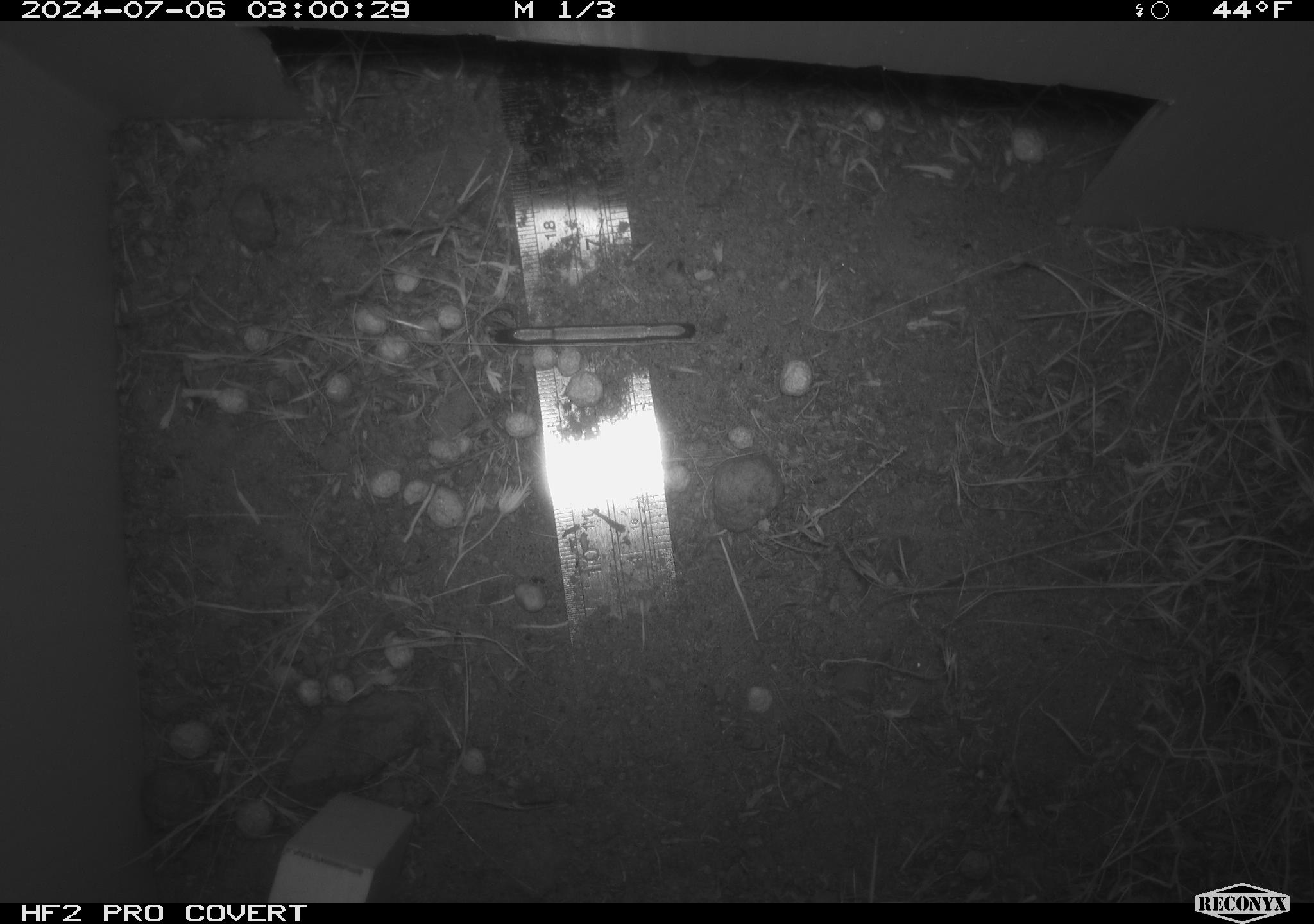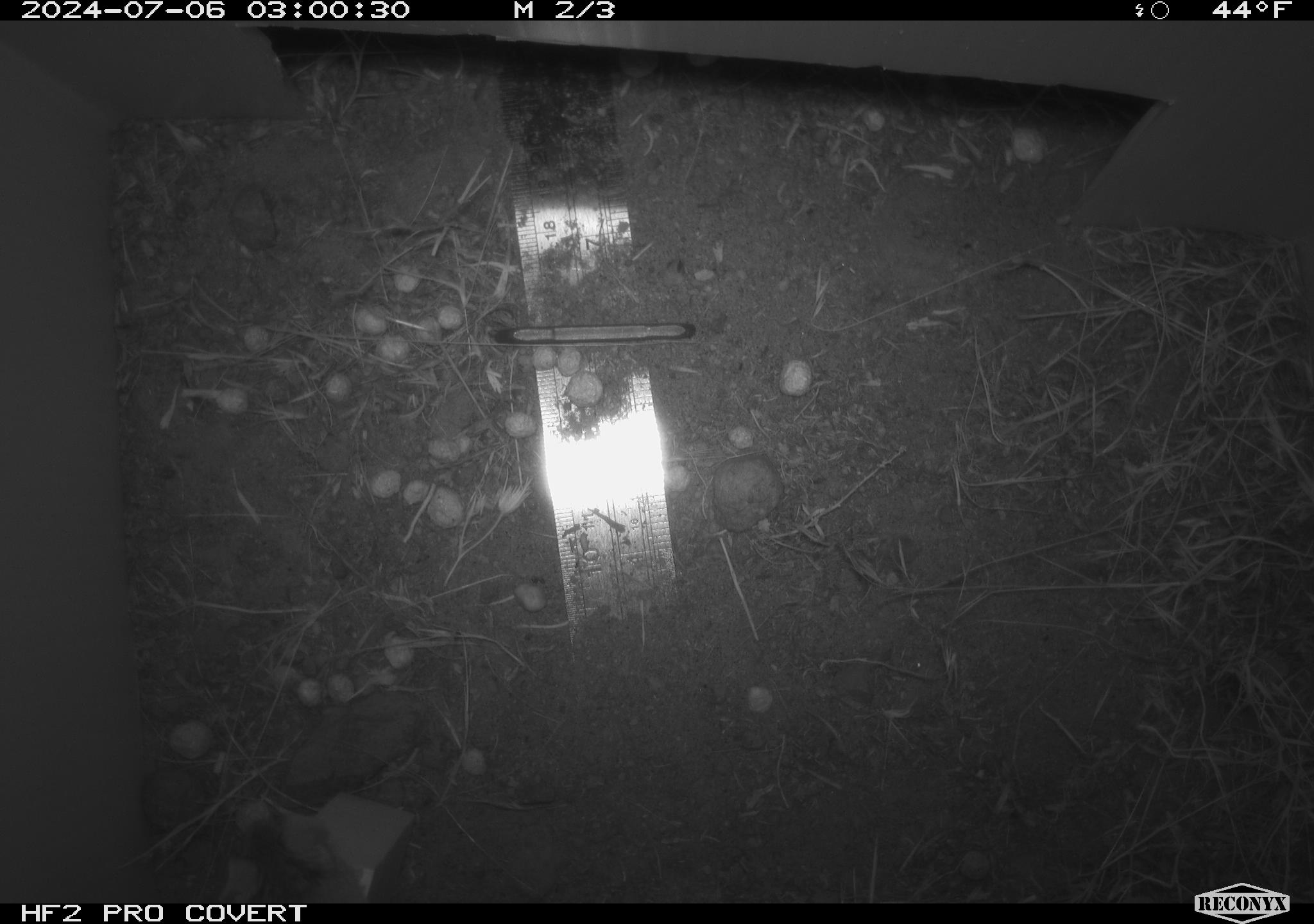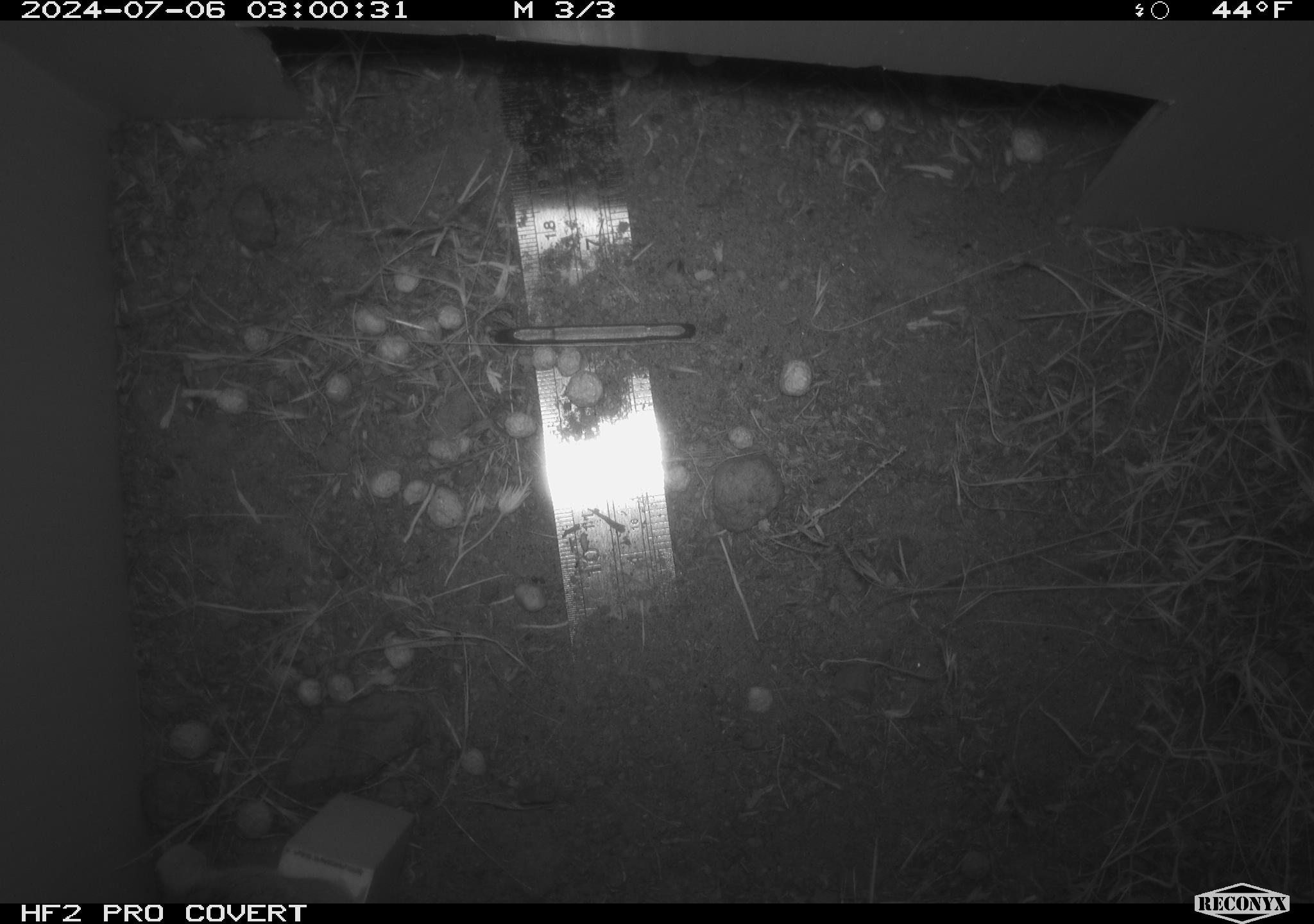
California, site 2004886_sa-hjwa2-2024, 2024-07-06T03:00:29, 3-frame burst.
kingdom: Animalia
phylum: Chordata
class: Mammalia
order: Rodentia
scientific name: Rodentia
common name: rodent